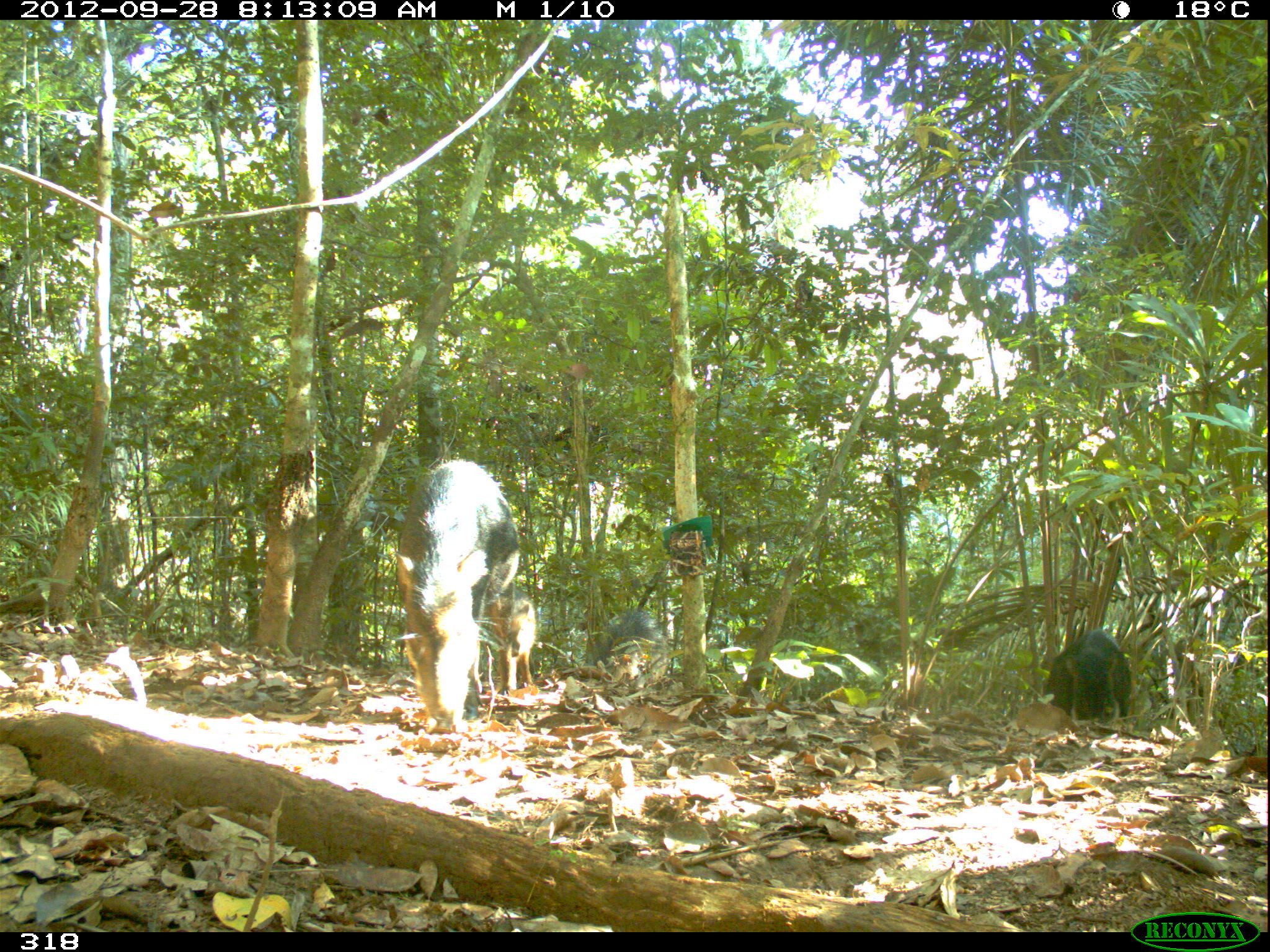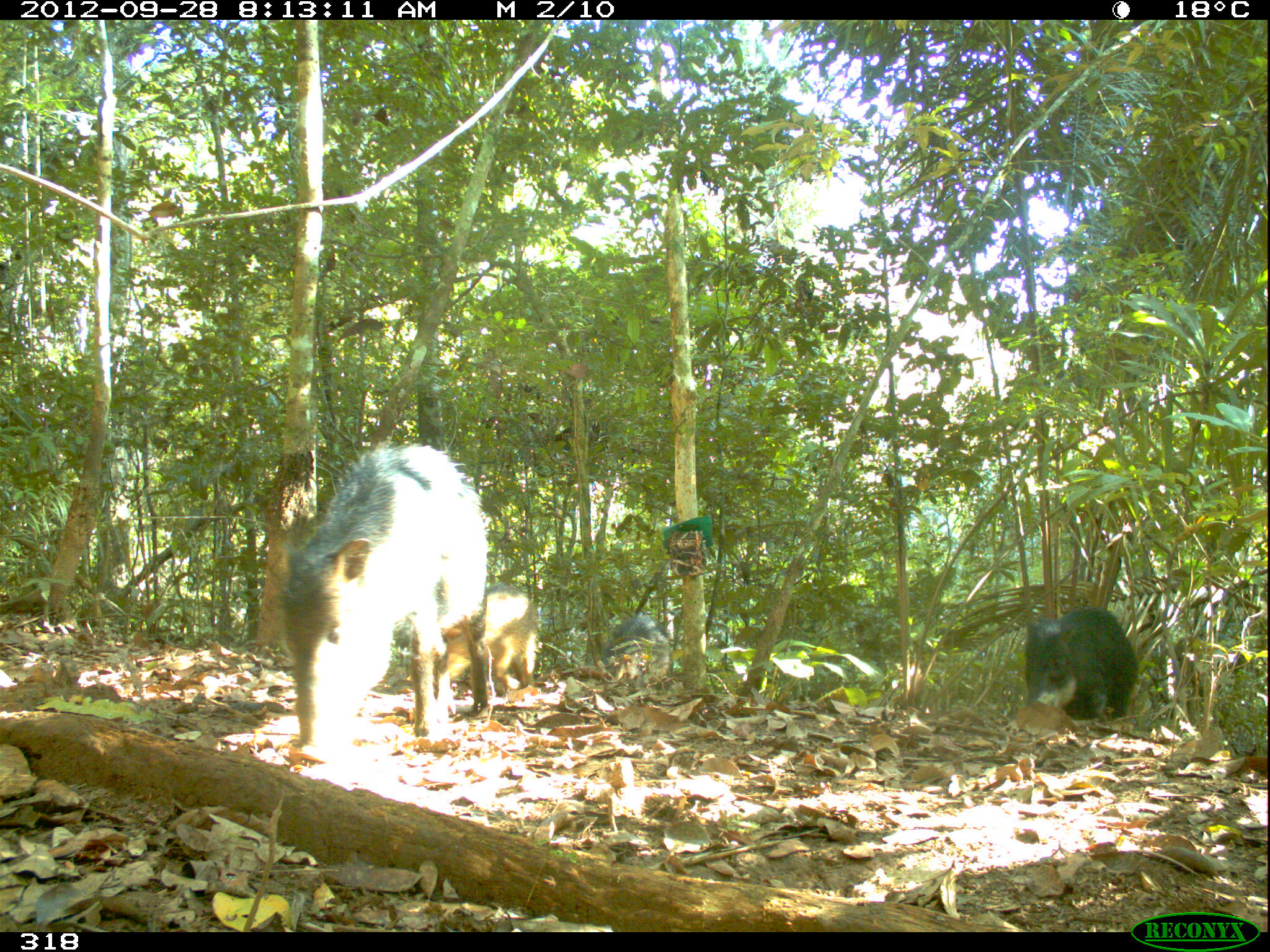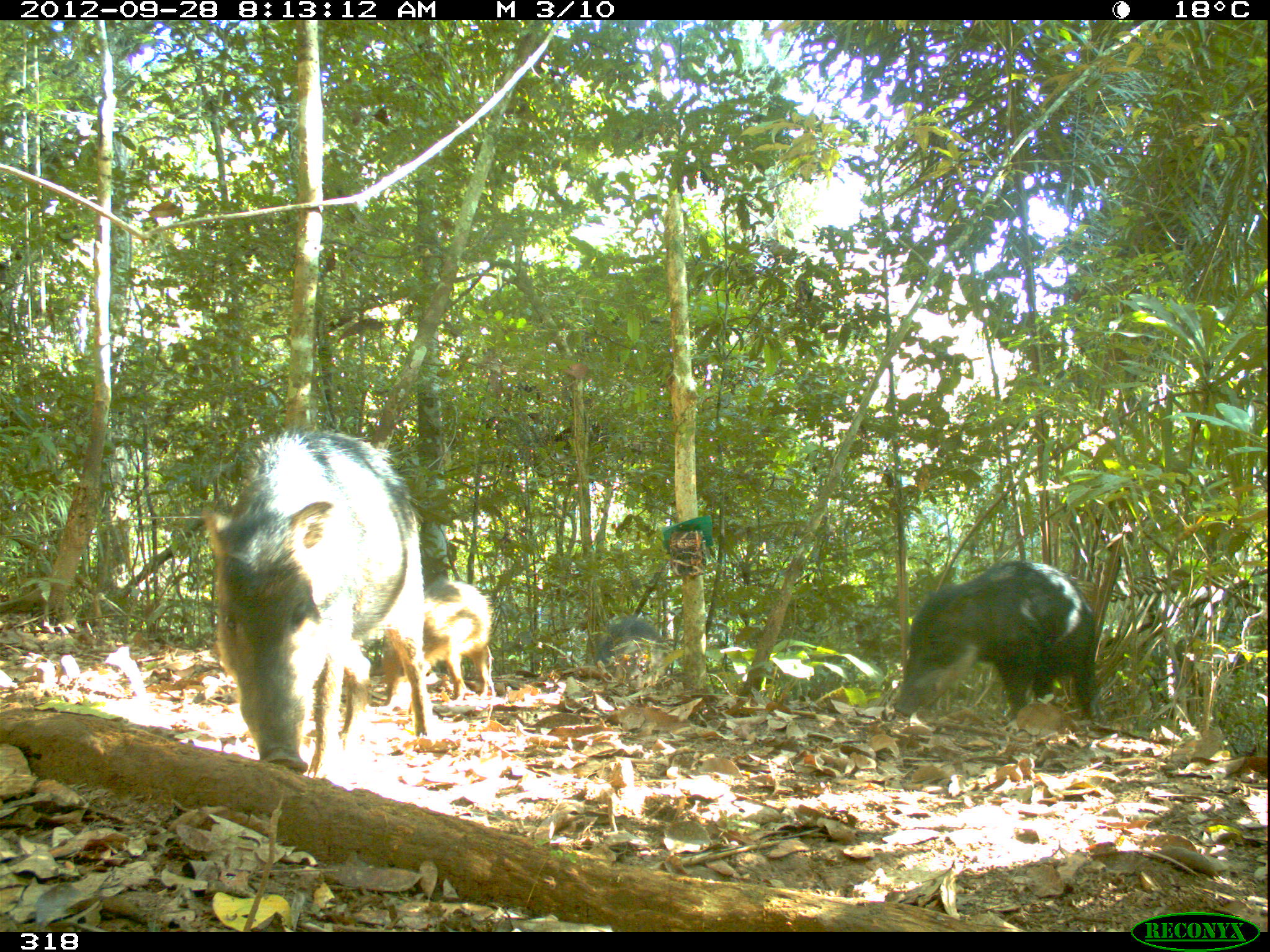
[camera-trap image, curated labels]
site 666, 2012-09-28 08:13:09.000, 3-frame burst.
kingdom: Animalia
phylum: Chordata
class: Mammalia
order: Artiodactyla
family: Tayassuidae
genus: Tayassu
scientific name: Tayassu pecari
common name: white-lipped peccary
Tayassu pecari (white-lipped peccary).